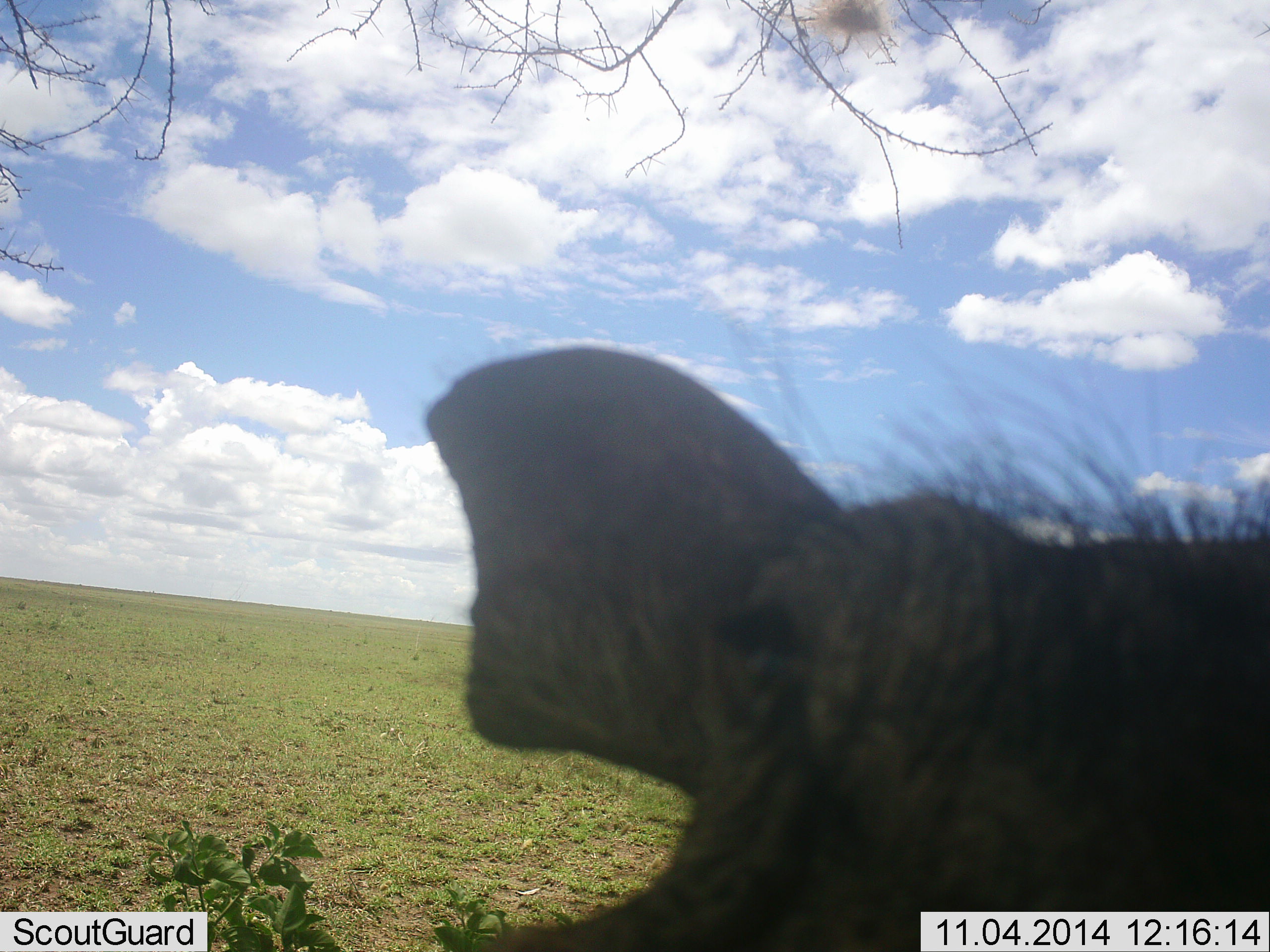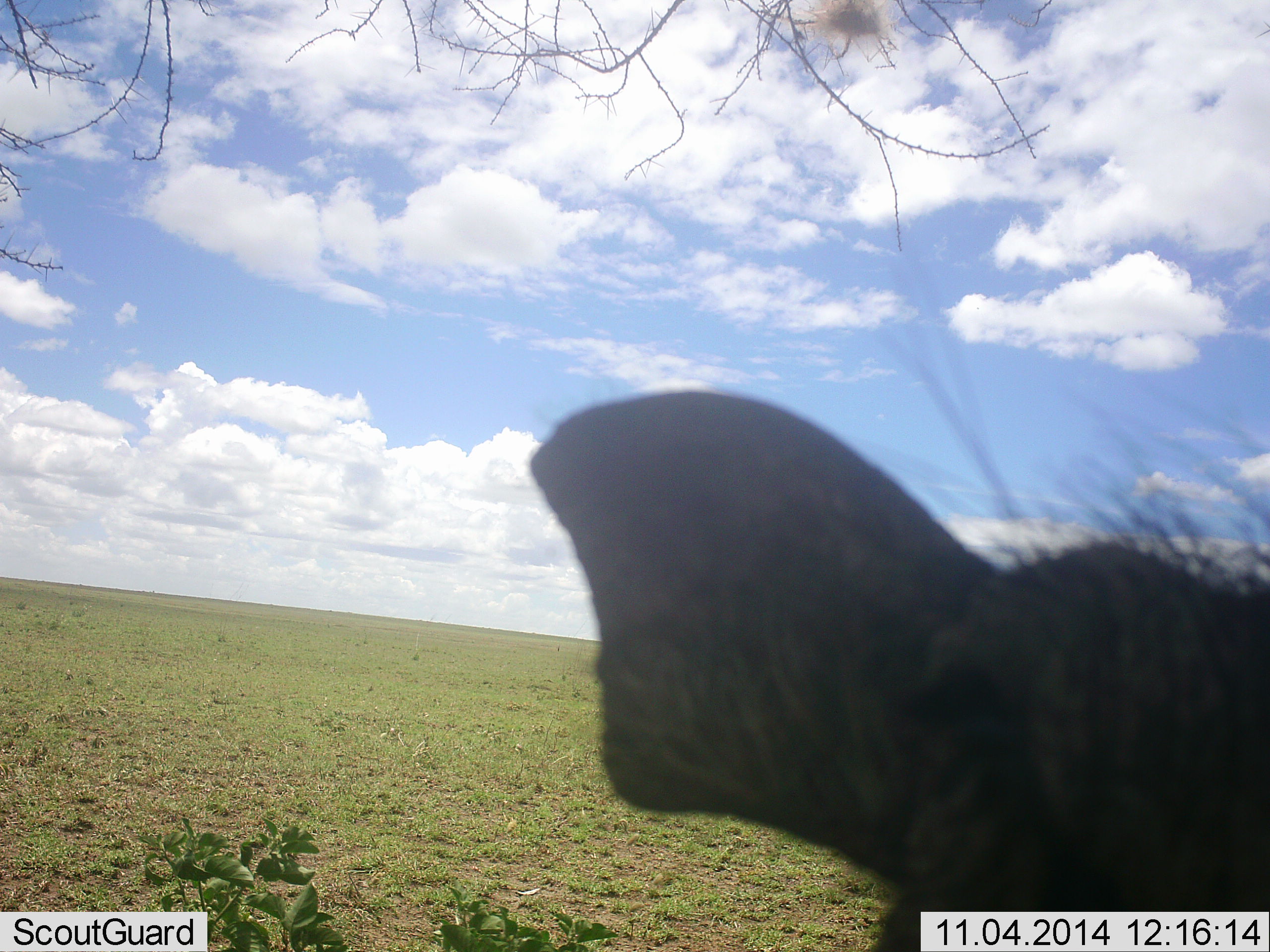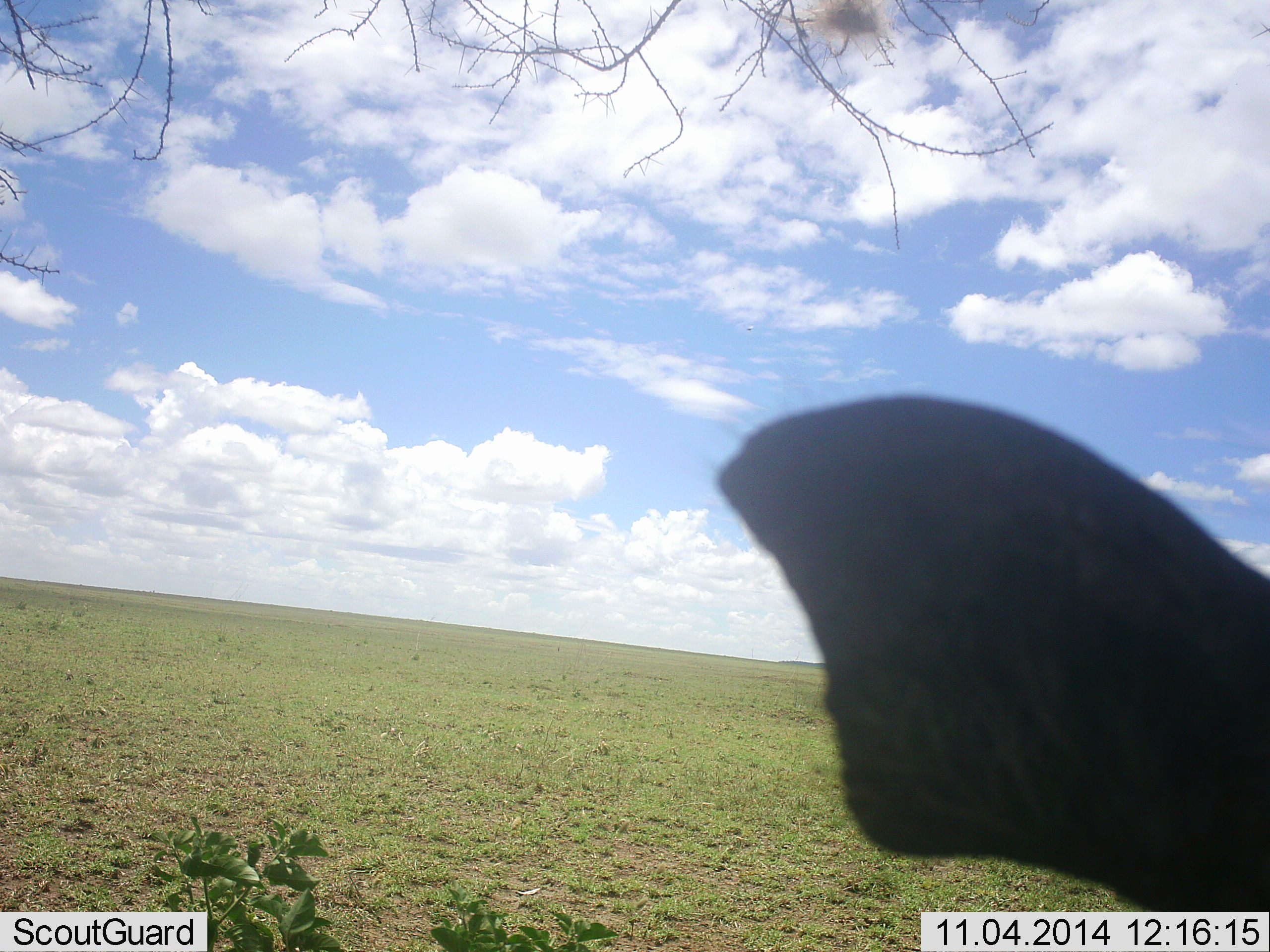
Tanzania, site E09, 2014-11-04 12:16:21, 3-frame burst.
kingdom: Animalia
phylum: Chordata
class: Mammalia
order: Artiodactyla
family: Suidae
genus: Phacochoerus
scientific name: Phacochoerus africanus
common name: warthog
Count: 1.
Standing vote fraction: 70%.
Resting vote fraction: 0%.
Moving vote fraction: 30%.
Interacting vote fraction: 10%.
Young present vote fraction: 0%.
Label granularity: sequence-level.